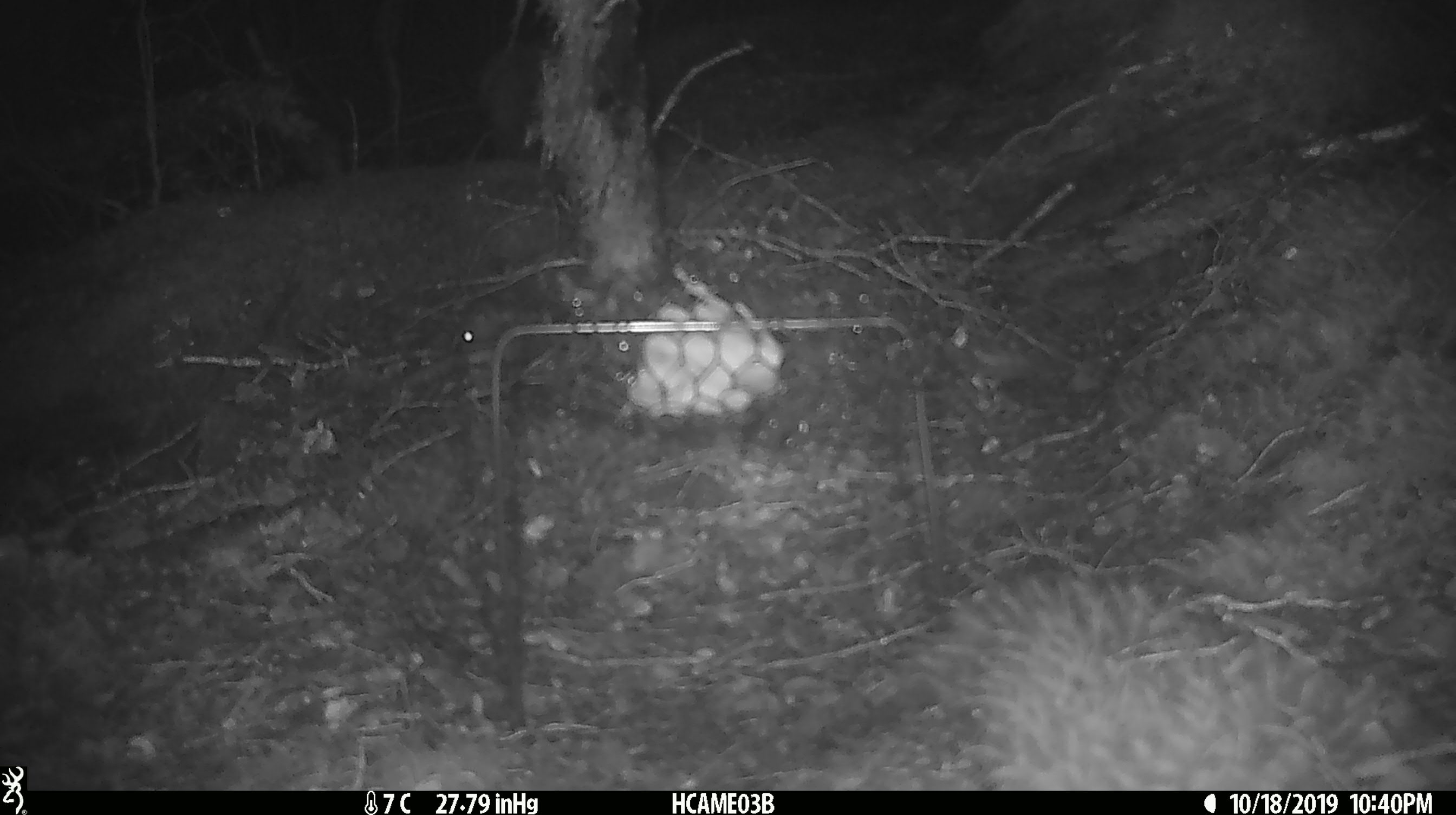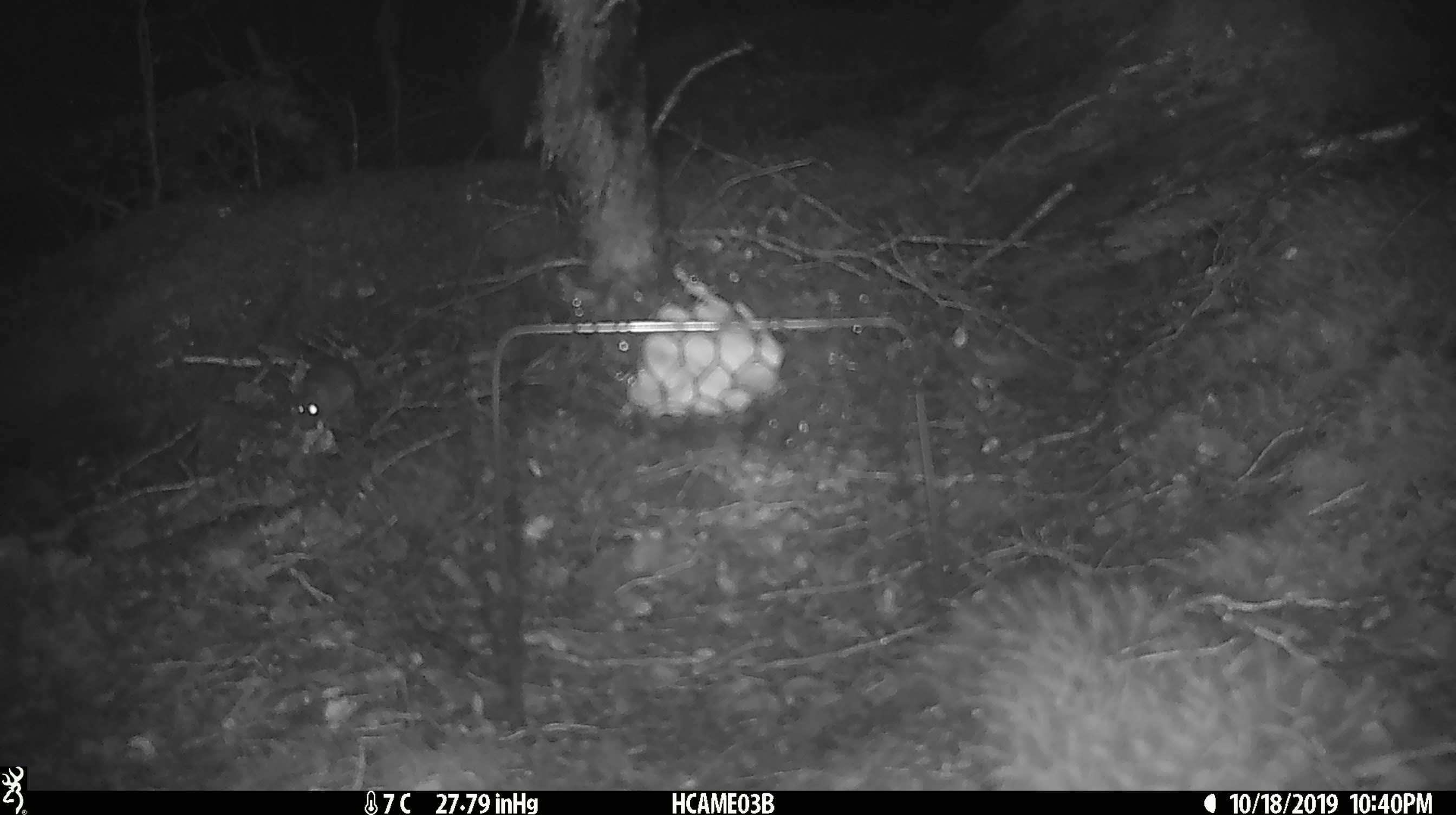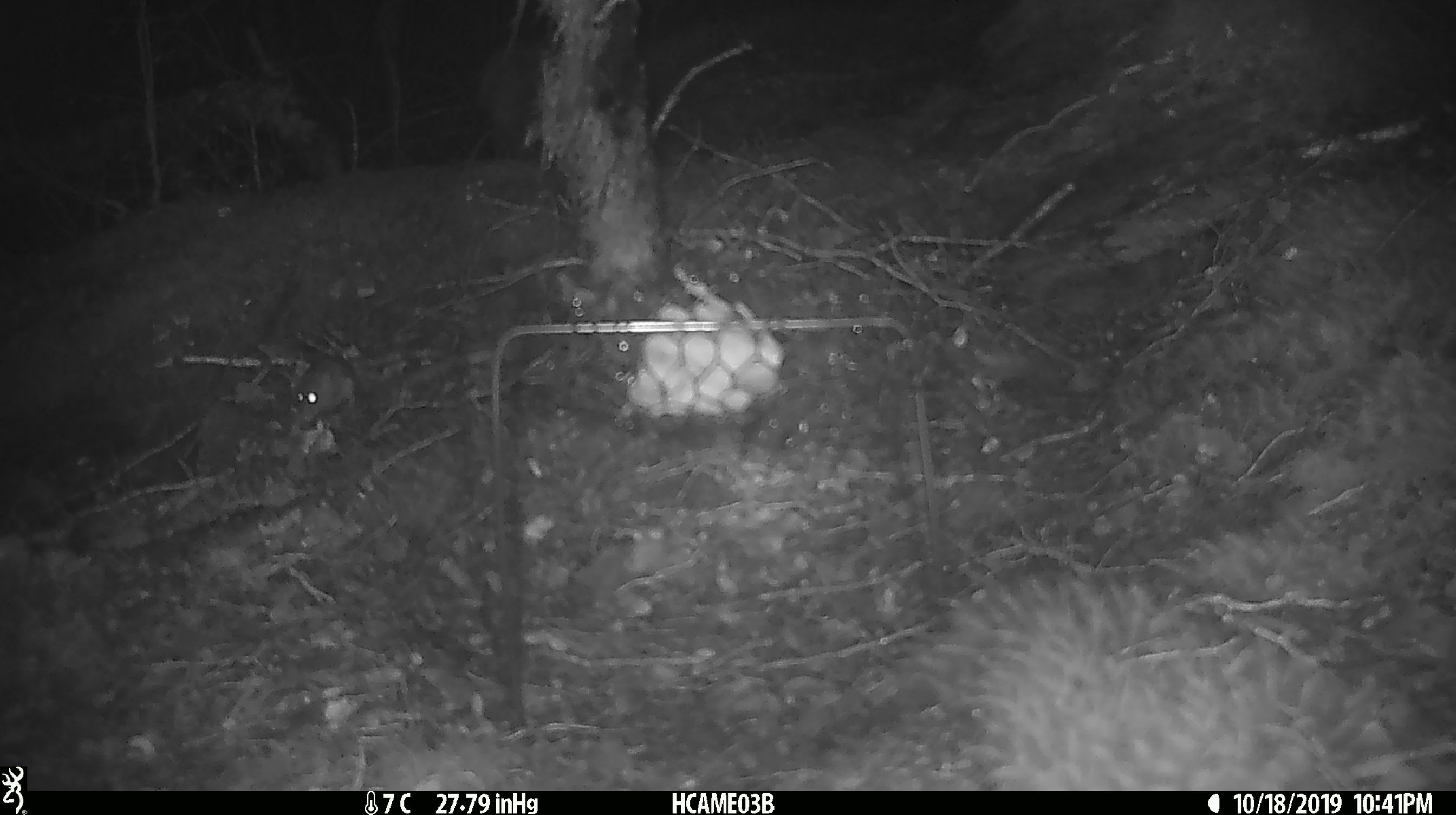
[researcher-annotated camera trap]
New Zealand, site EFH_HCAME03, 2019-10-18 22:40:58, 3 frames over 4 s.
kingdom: Animalia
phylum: Chordata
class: Mammalia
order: Rodentia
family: Muridae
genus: Mus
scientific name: Mus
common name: mouse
Mouse (Mus).